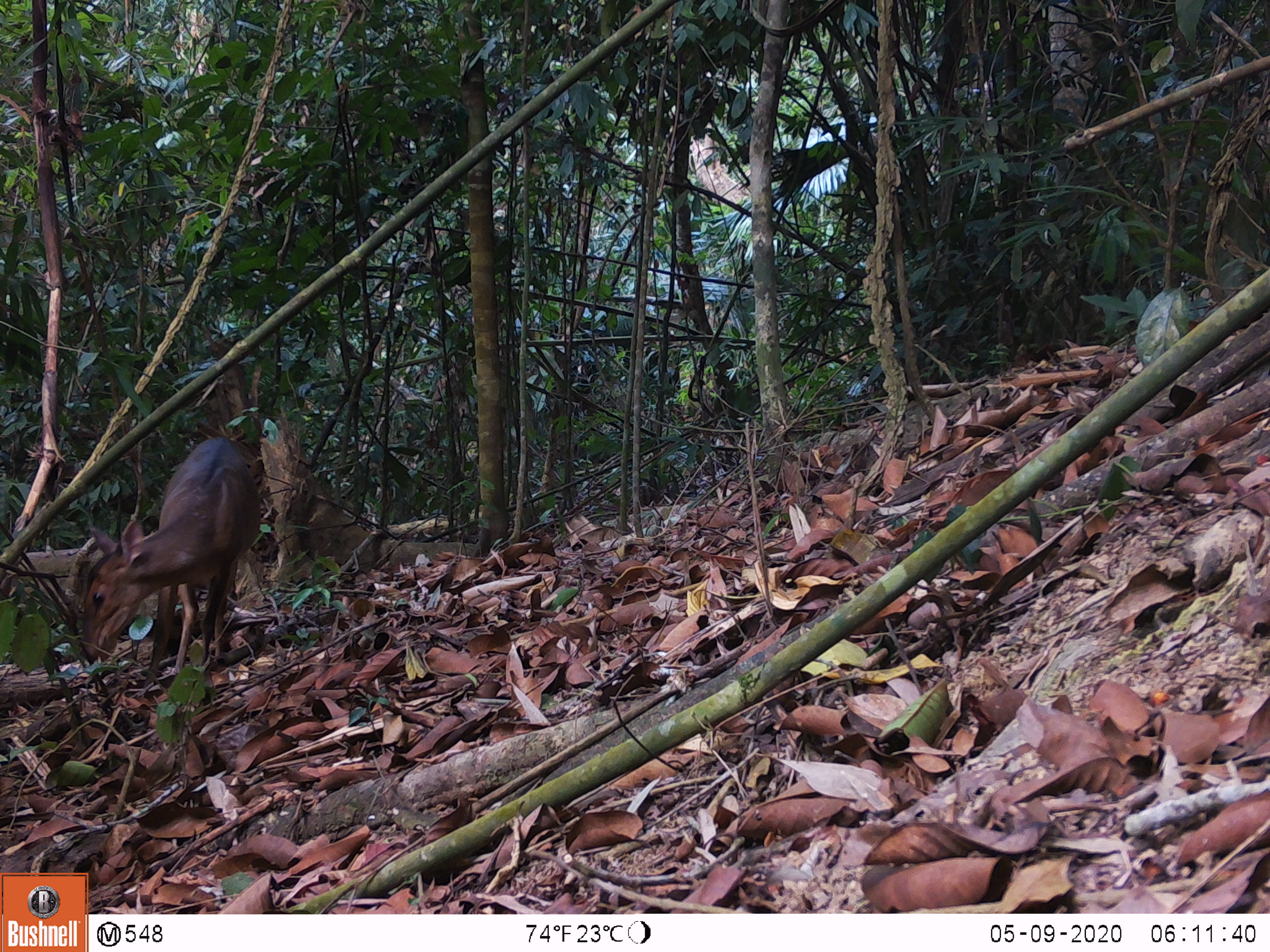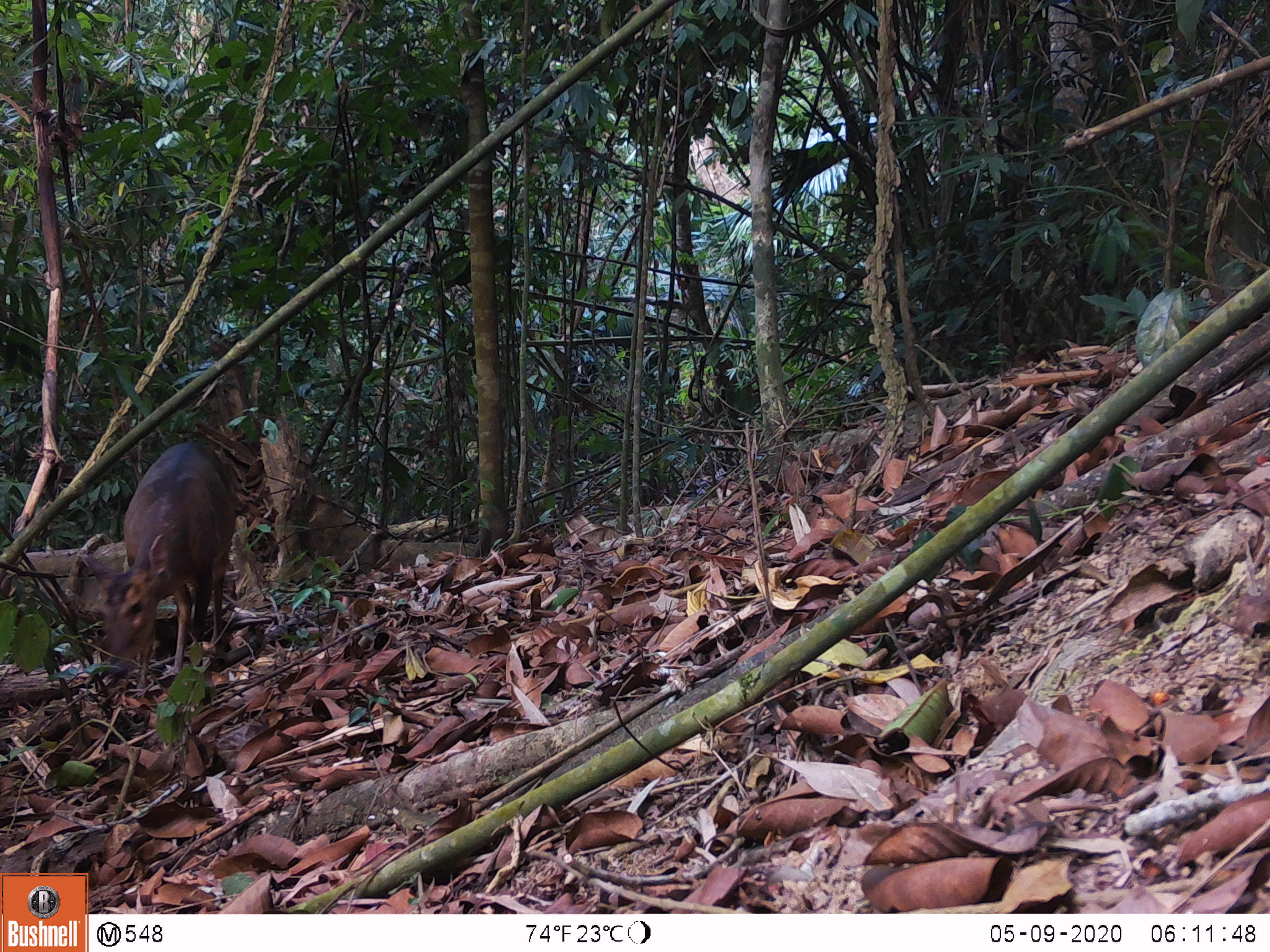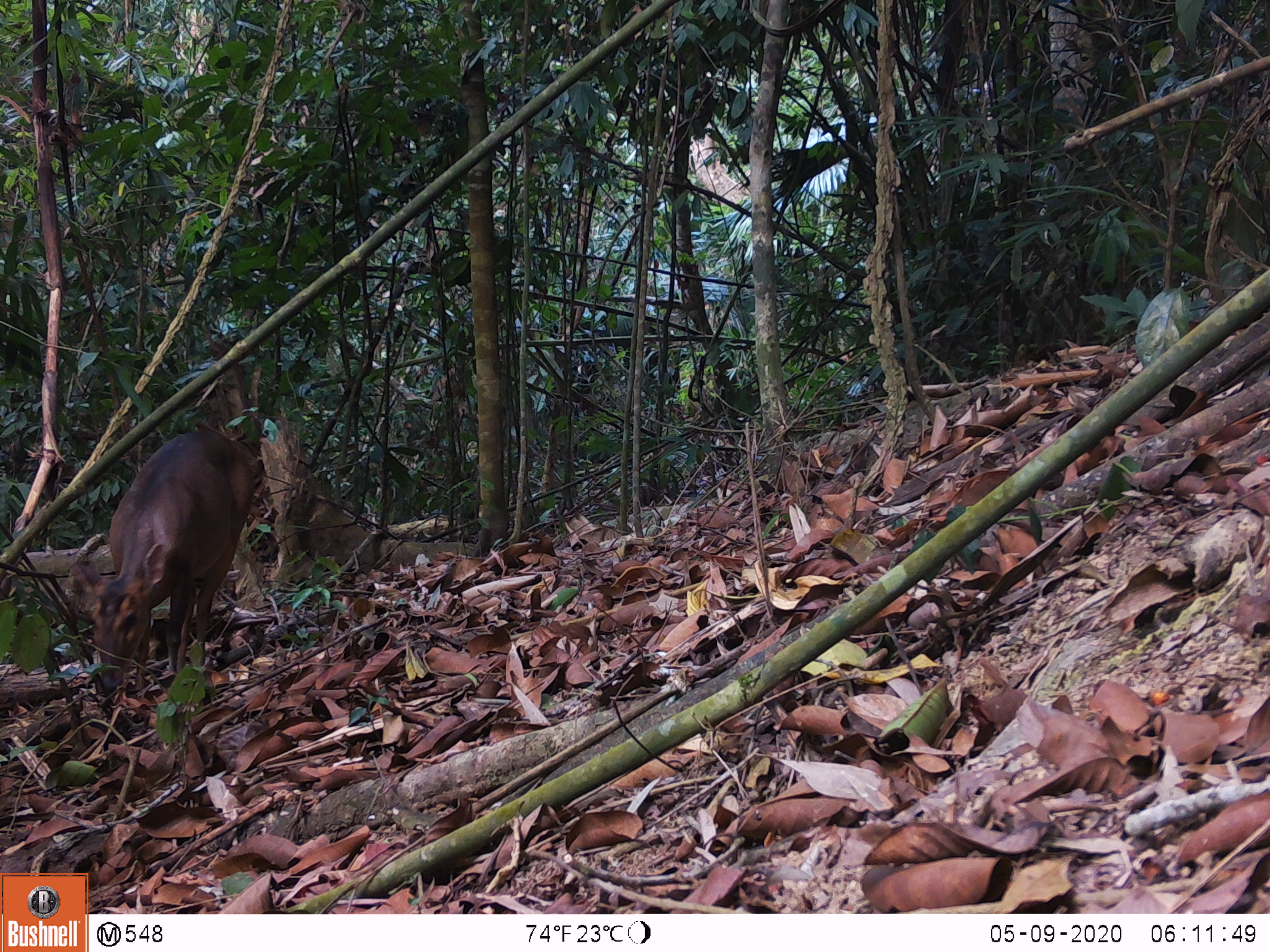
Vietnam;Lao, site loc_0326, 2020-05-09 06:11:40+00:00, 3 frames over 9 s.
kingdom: Animalia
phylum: Chordata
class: Mammalia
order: Artiodactyla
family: Cervidae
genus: Muntiacus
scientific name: Muntiacus vuquangensis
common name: large-antlered muntjac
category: large antlered muntjac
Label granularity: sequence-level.